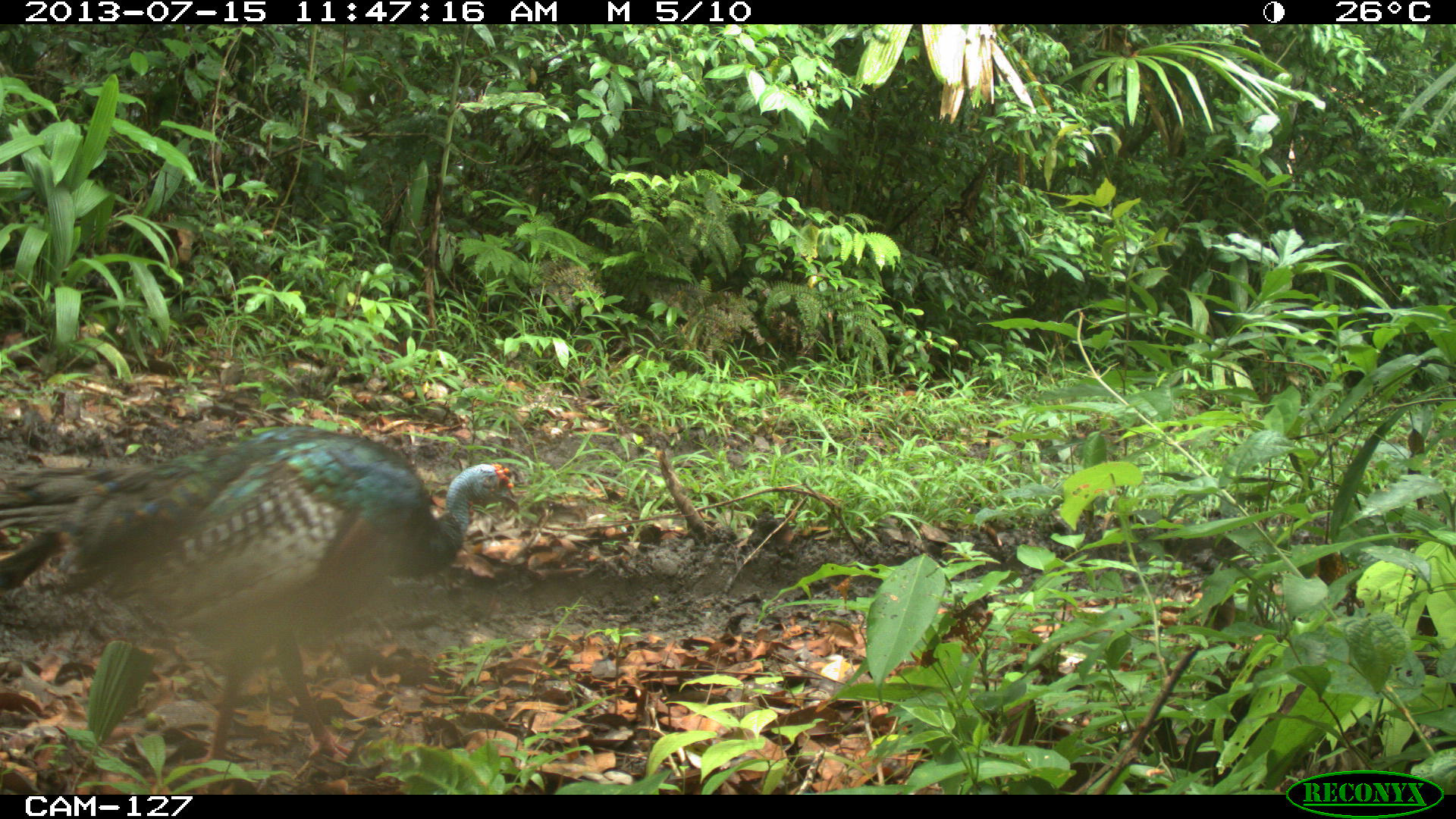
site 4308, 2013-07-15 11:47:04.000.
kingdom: Animalia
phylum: Chordata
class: Aves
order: Galliformes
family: Phasianidae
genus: Meleagris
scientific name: Meleagris ocellata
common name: ocellated turkey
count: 2